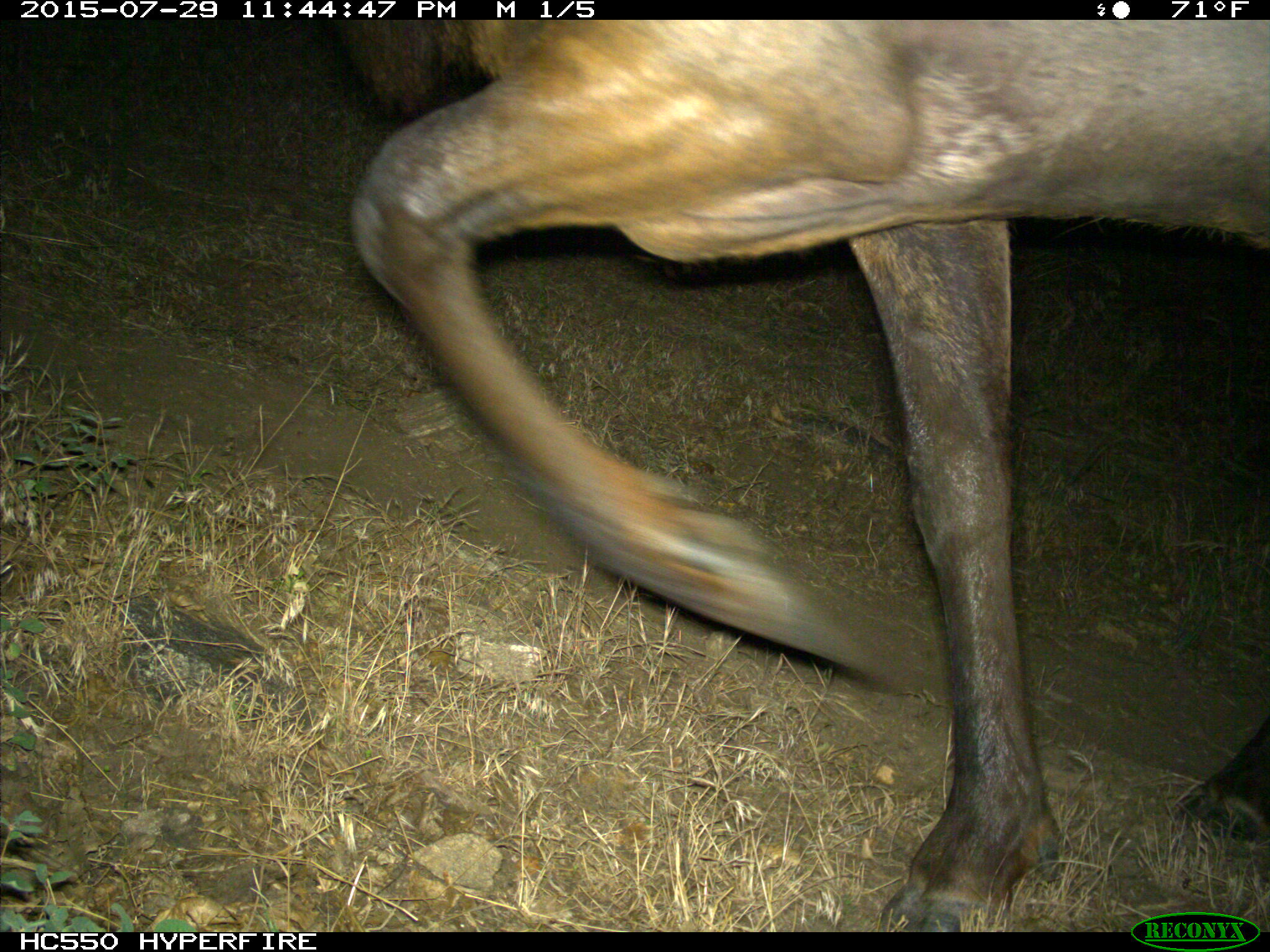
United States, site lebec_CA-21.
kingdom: Animalia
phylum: Chordata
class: Mammalia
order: Artiodactyla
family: Cervidae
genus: Cervus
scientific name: Cervus canadensis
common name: elk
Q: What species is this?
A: Cervus canadensis (elk).